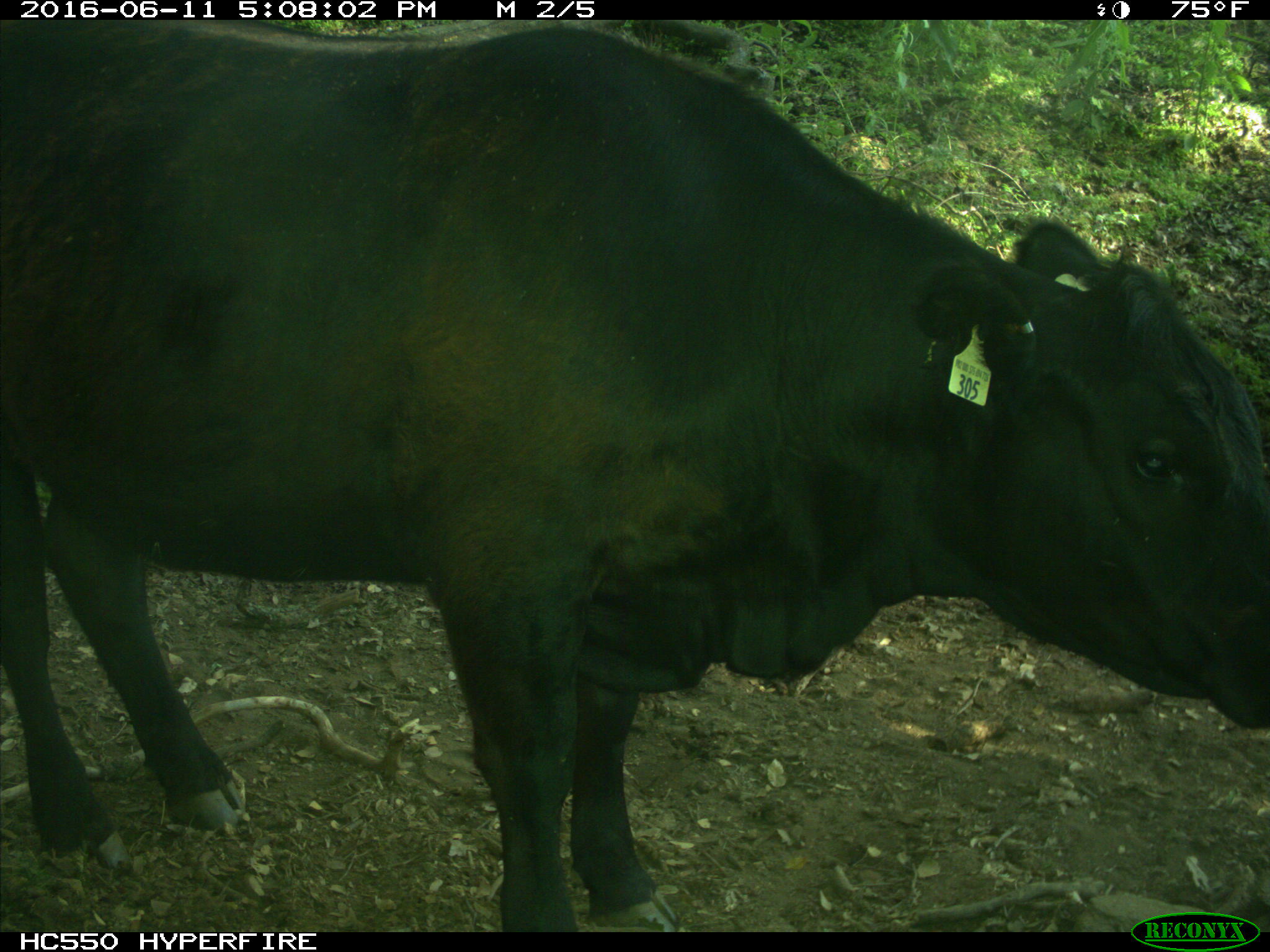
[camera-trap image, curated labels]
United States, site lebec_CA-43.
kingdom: Animalia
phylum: Chordata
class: Mammalia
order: Artiodactyla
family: Bovidae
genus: Bos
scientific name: Bos taurus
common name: domestic cow